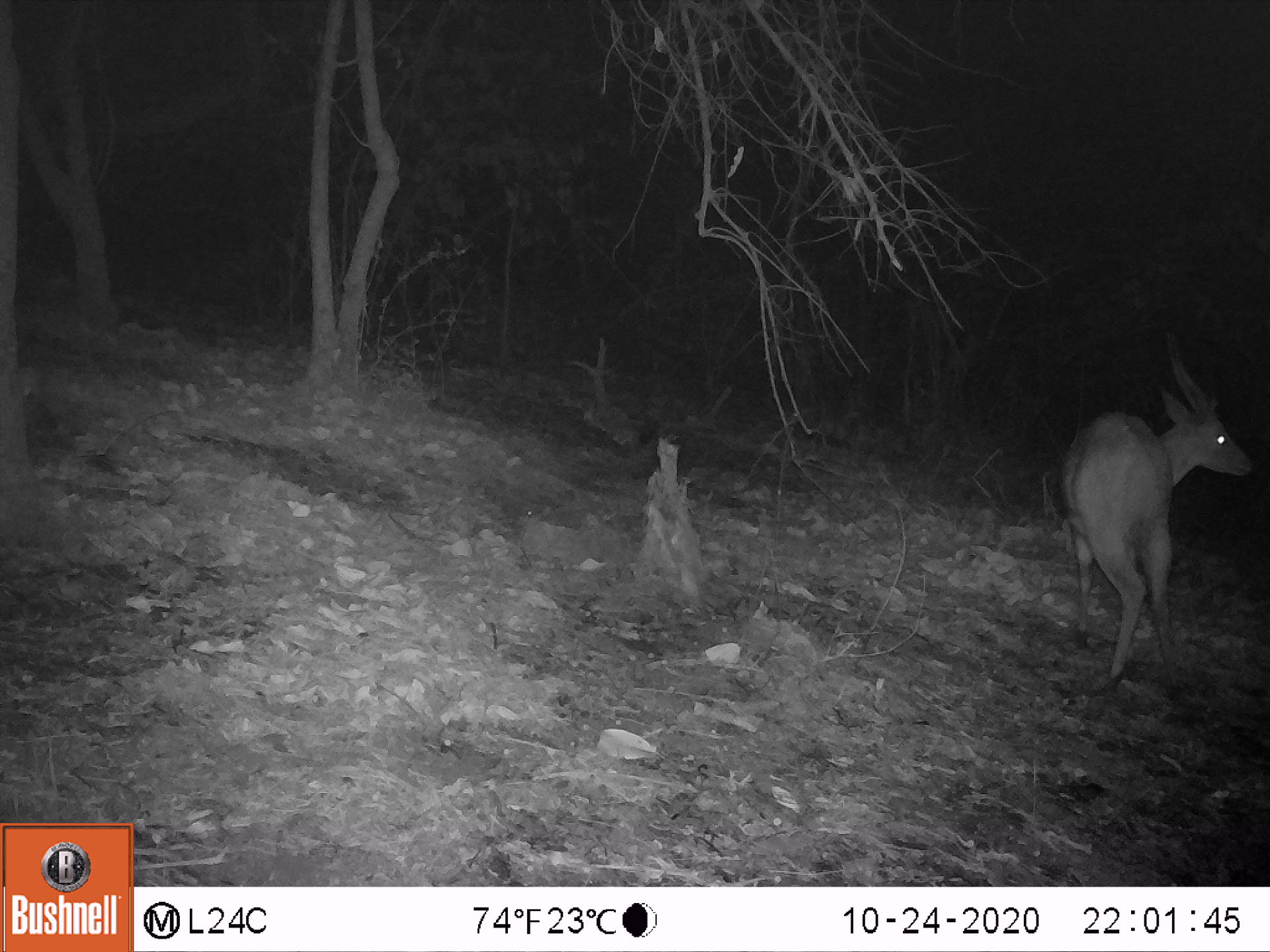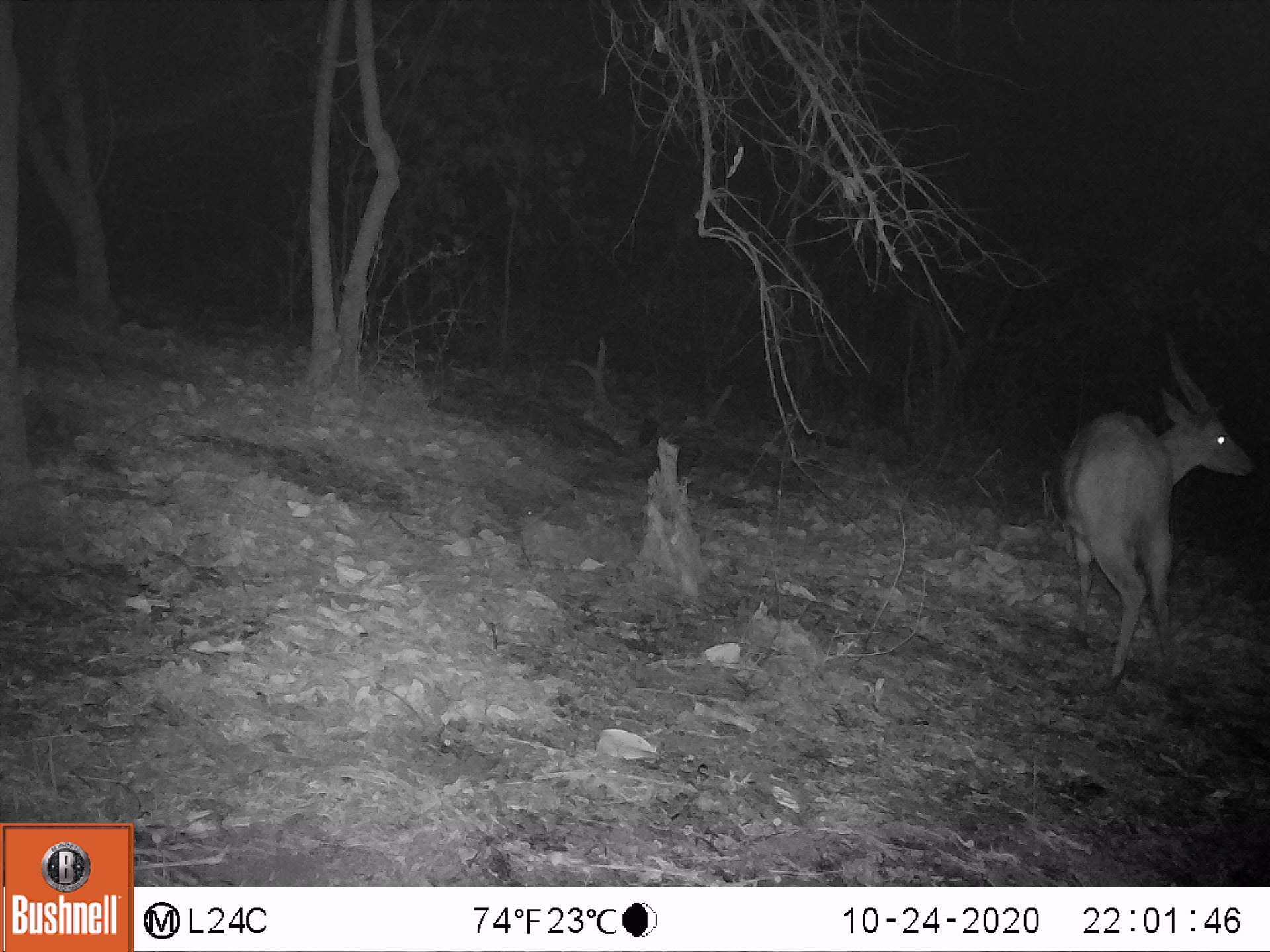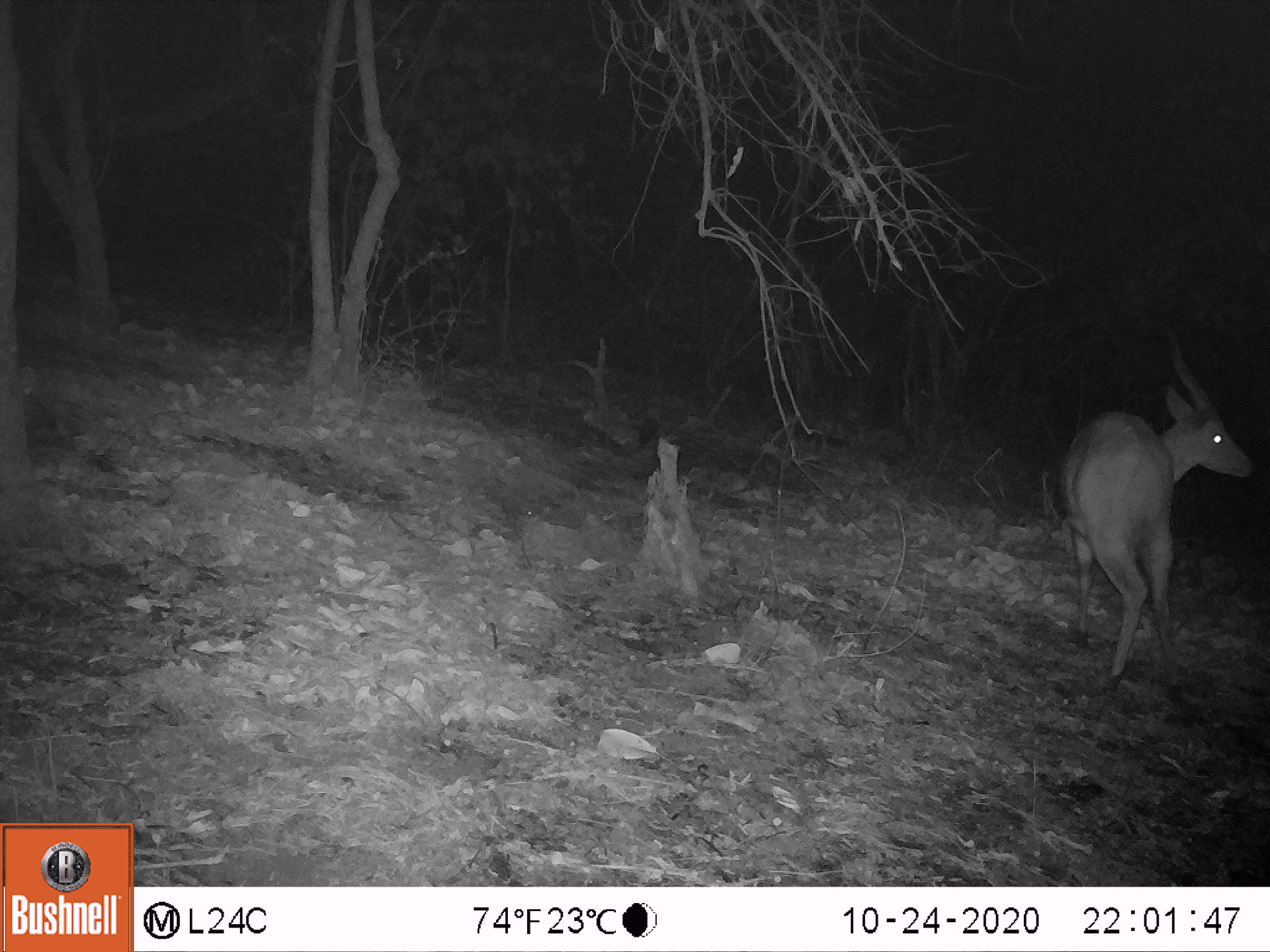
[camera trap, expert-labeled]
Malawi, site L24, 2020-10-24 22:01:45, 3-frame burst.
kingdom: Animalia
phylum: Chordata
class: Mammalia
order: Artiodactyla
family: Bovidae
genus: Tragelaphus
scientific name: Tragelaphus sylvaticus sylvaticus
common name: cape bushbuck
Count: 1.